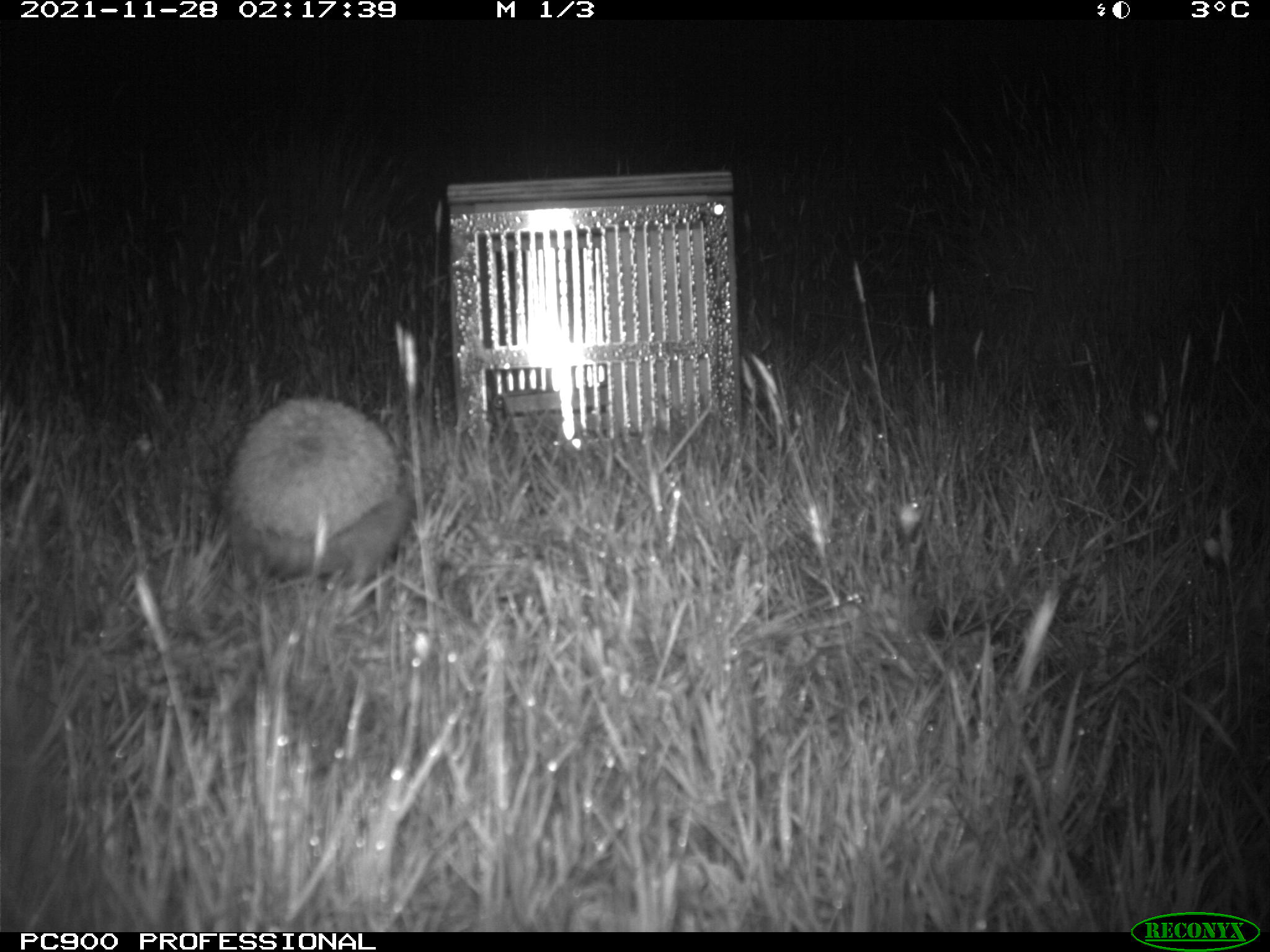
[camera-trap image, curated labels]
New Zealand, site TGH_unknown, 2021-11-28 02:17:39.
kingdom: Animalia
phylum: Chordata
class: Mammalia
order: Eulipotyphla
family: Erinaceidae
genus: Erinaceus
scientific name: Erinaceus europaeus europaeus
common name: european hedgehog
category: hedgehog